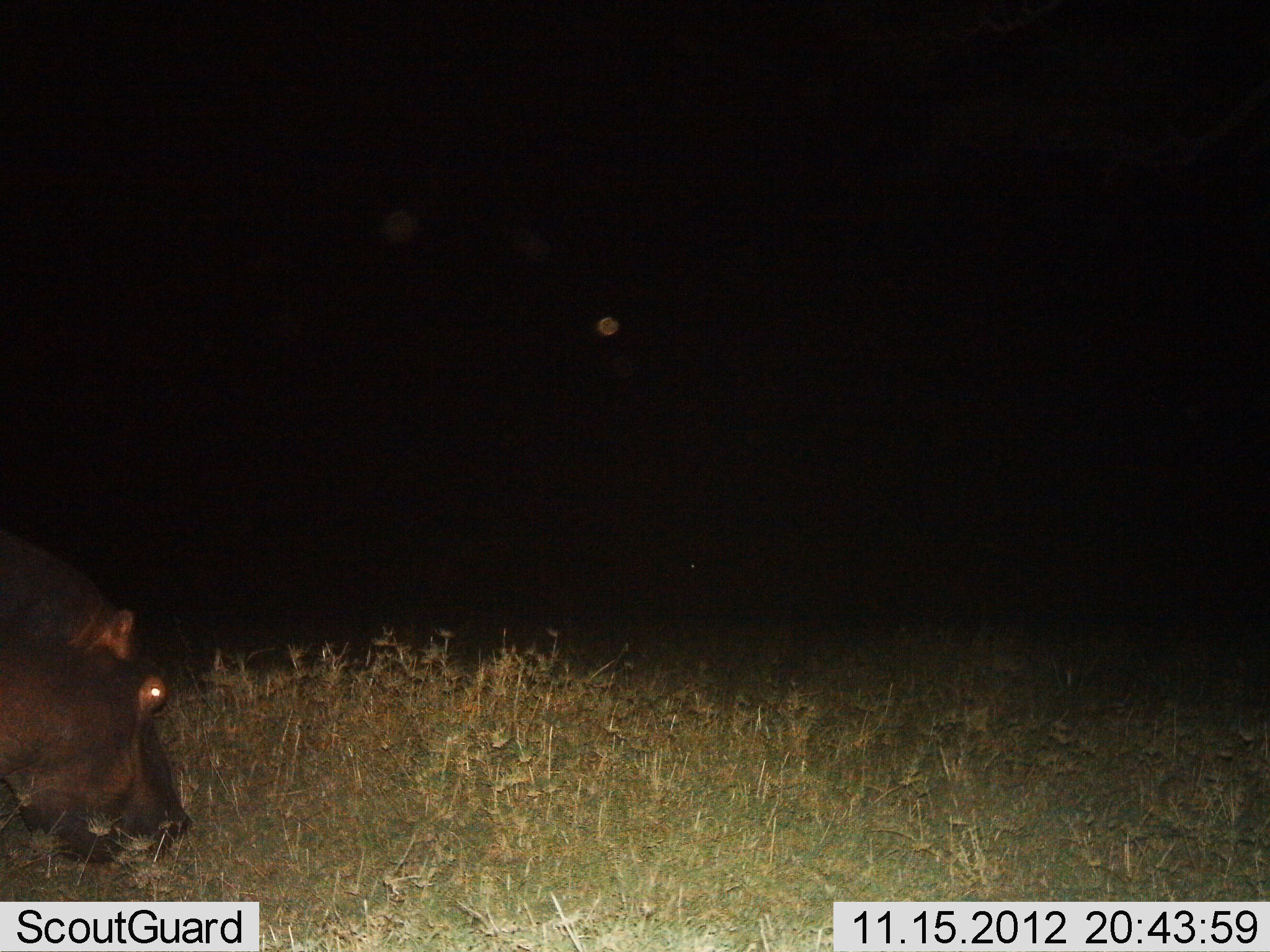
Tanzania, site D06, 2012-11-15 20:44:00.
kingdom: Animalia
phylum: Chordata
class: Mammalia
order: Artiodactyla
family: Hippopotamidae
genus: Hippopotamus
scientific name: Hippopotamus amphibius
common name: hippopotamus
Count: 1.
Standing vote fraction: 20%.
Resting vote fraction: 0%.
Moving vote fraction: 0%.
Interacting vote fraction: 0%.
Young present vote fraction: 0%.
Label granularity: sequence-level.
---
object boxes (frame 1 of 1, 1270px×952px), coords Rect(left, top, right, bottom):
animal: Rect(0, 532, 193, 869)